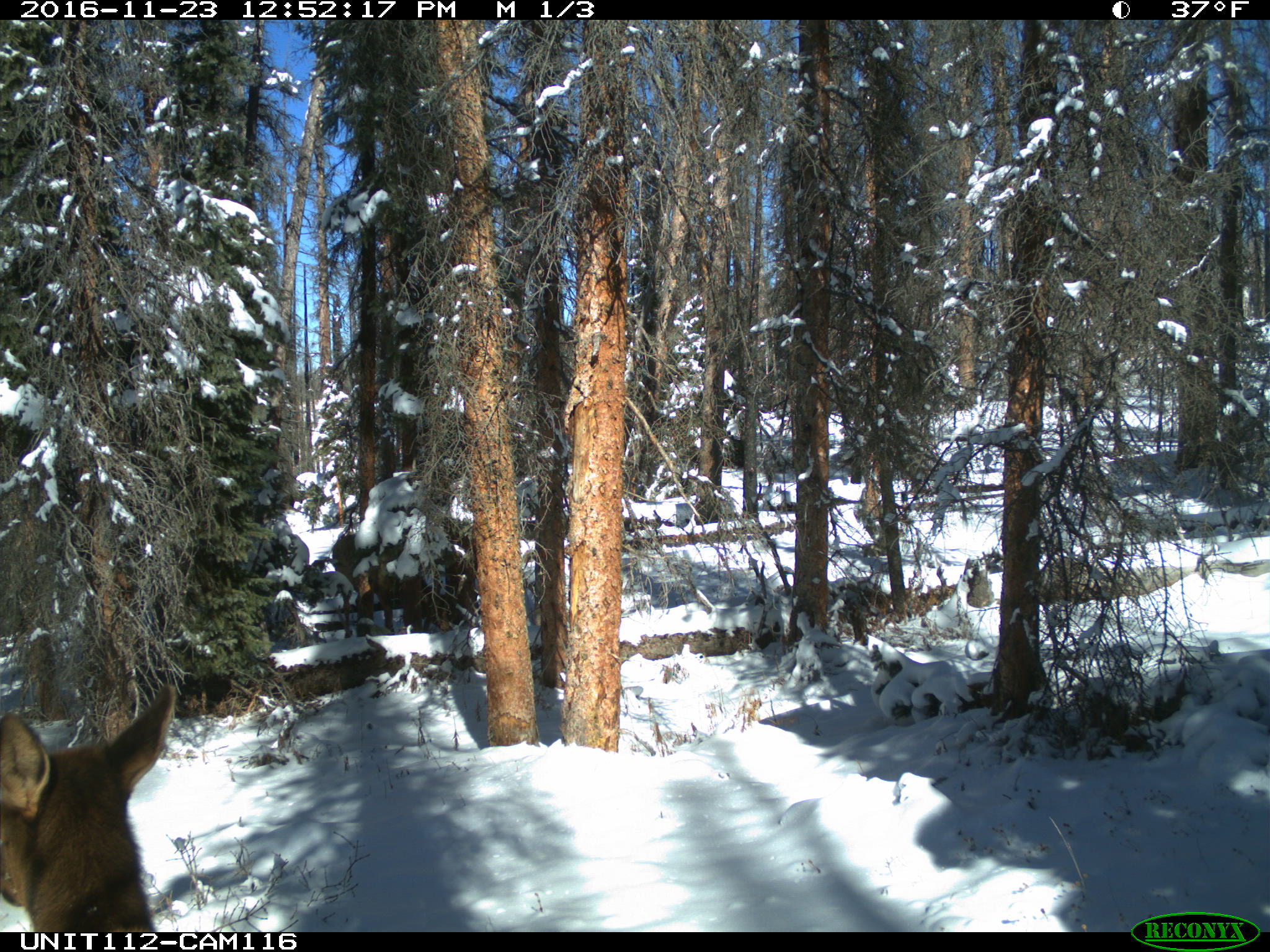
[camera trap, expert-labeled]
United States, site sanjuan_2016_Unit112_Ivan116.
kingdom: Animalia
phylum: Chordata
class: Mammalia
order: Artiodactyla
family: Cervidae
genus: Cervus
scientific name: Cervus elaphus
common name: red deer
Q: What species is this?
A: Cervus elaphus (red deer).